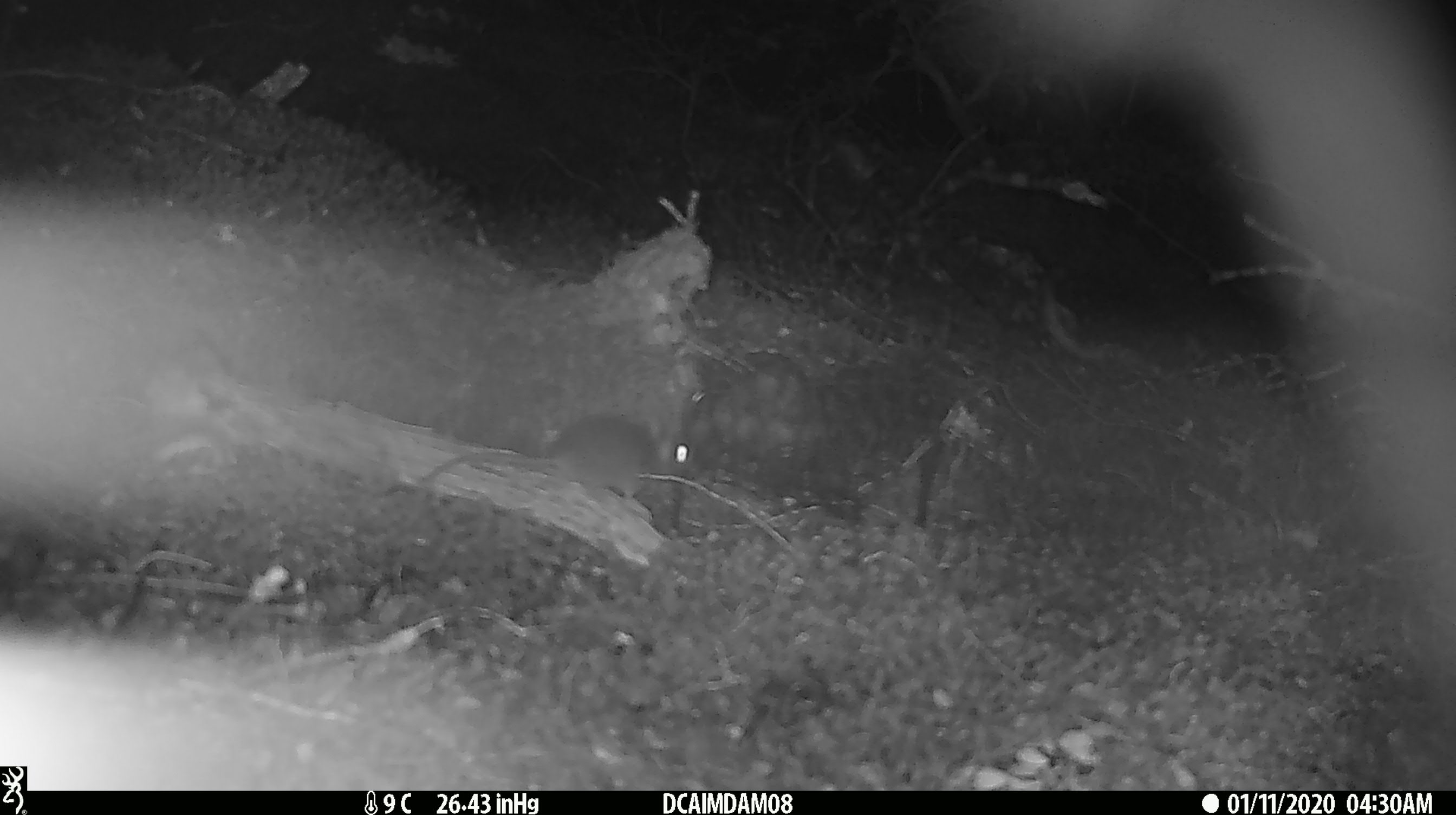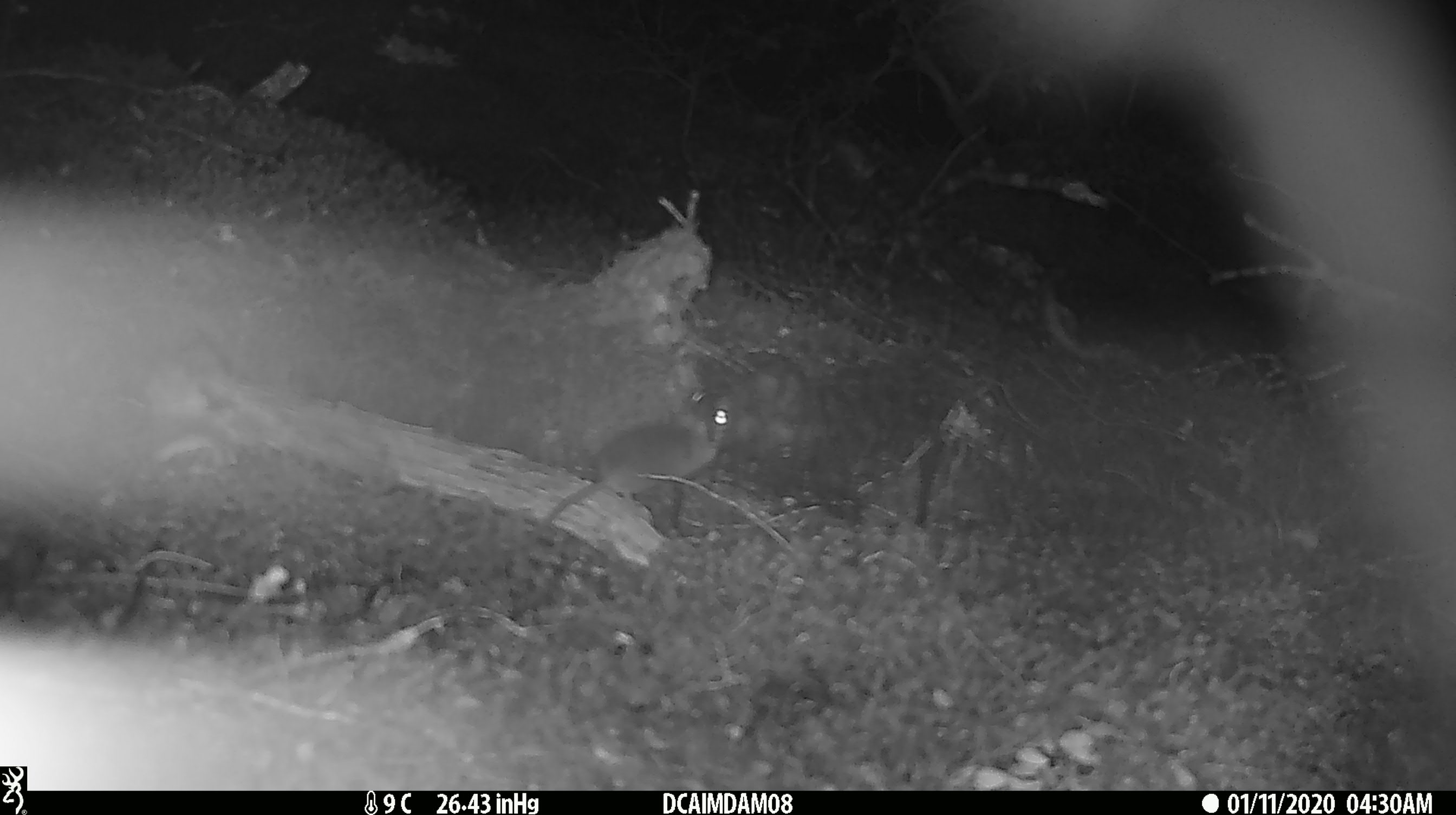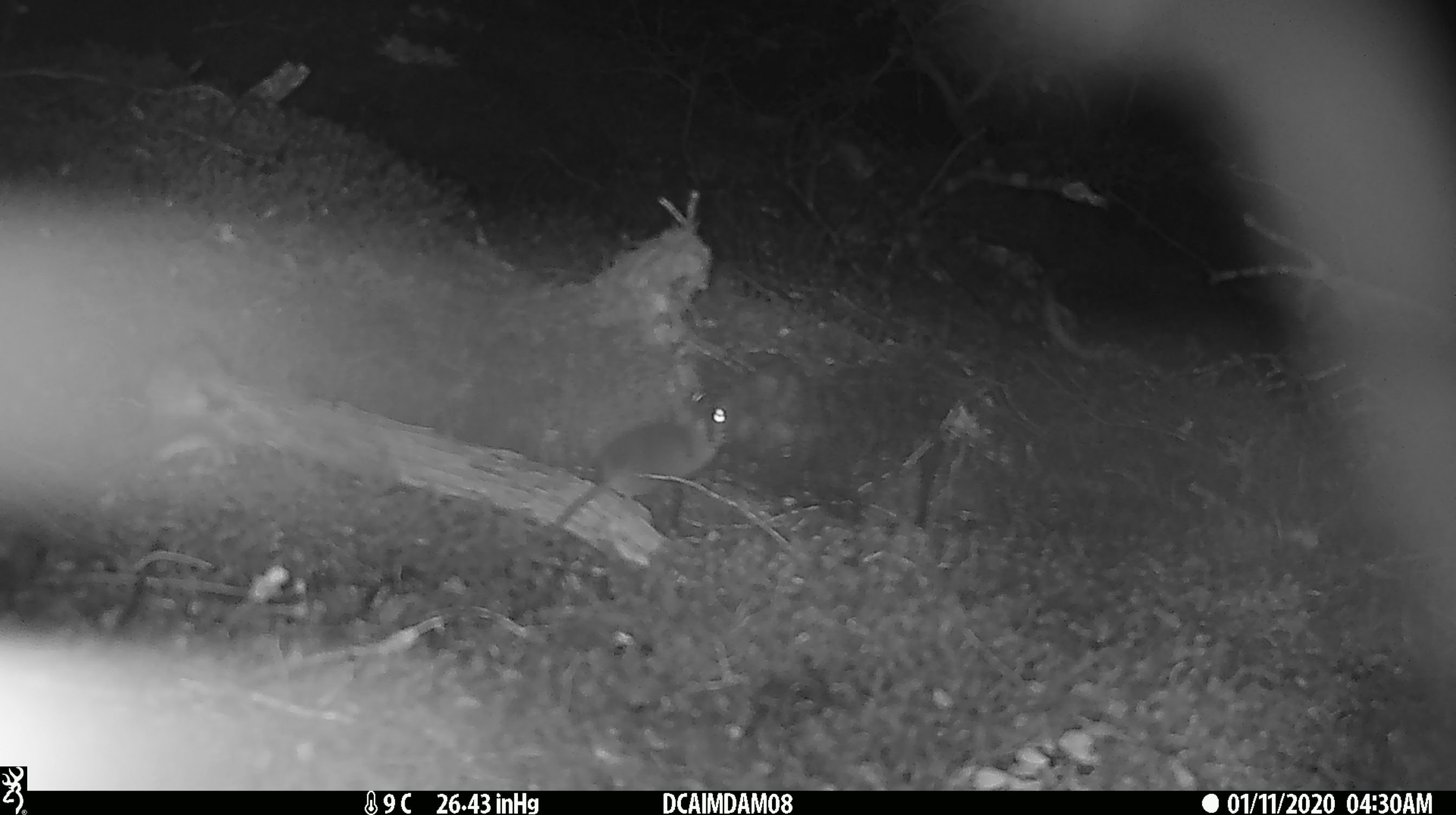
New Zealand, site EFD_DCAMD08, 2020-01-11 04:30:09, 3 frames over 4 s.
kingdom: Animalia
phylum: Chordata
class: Mammalia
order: Rodentia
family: Muridae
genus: Mus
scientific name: Mus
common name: mouse